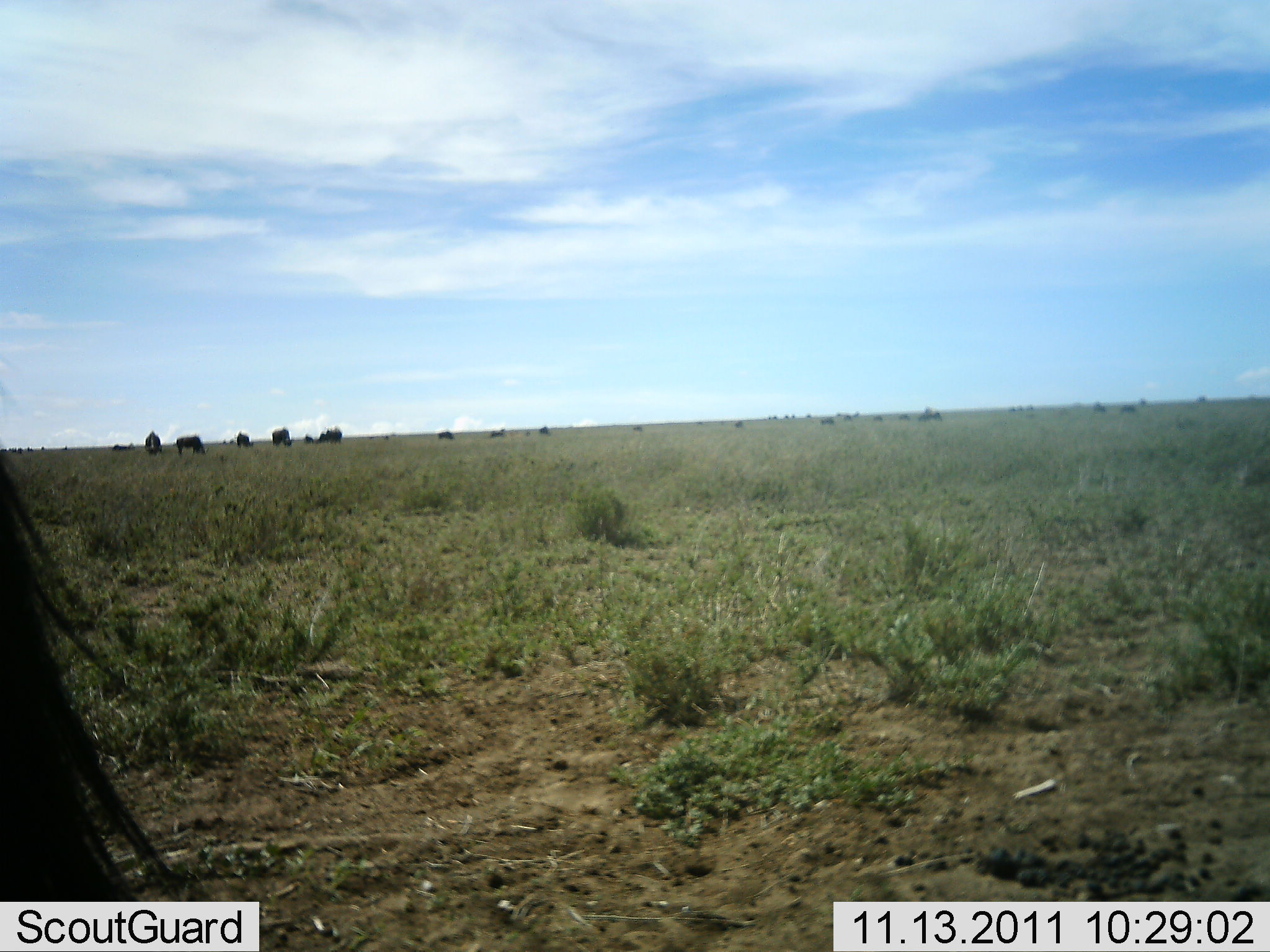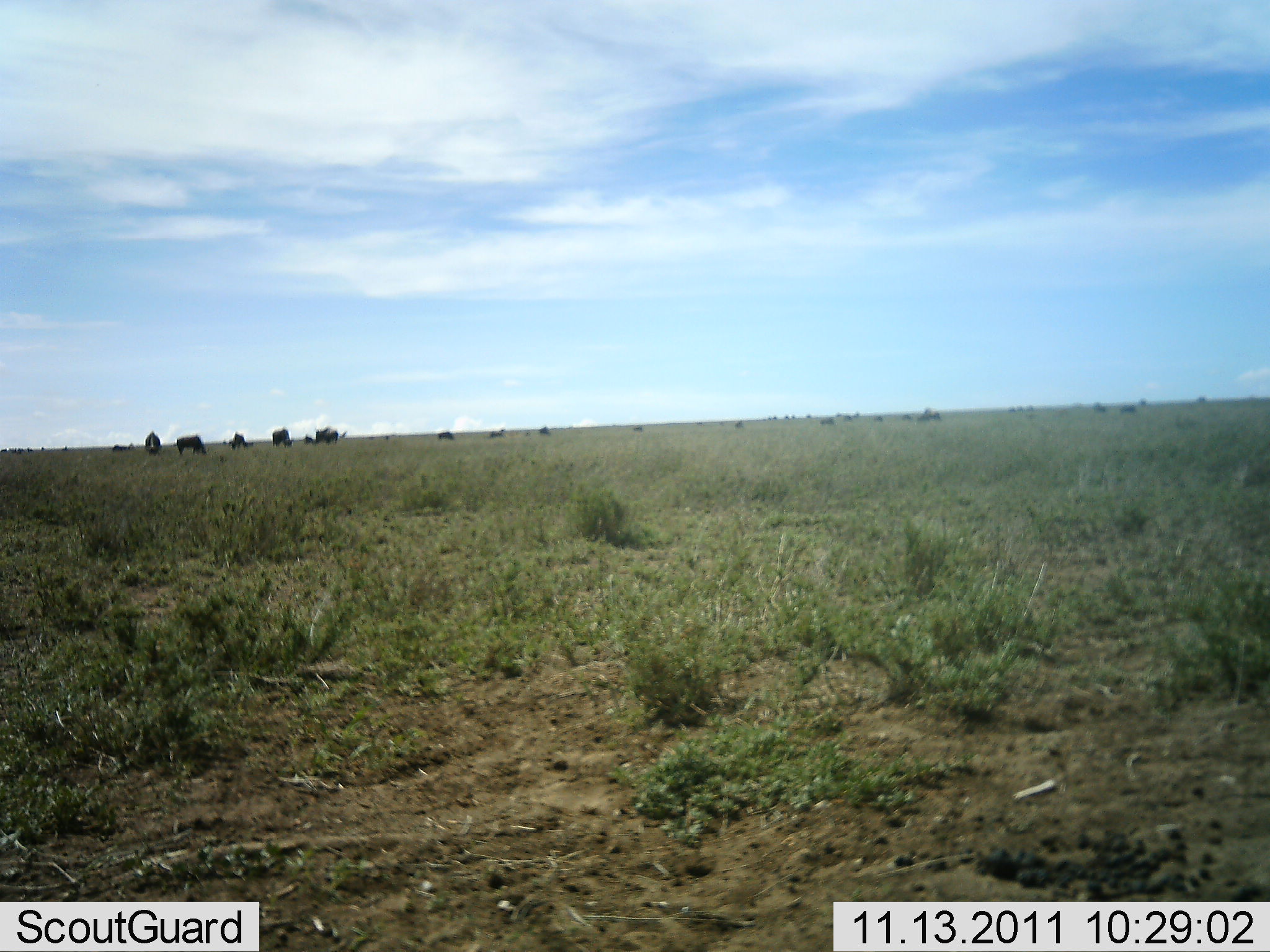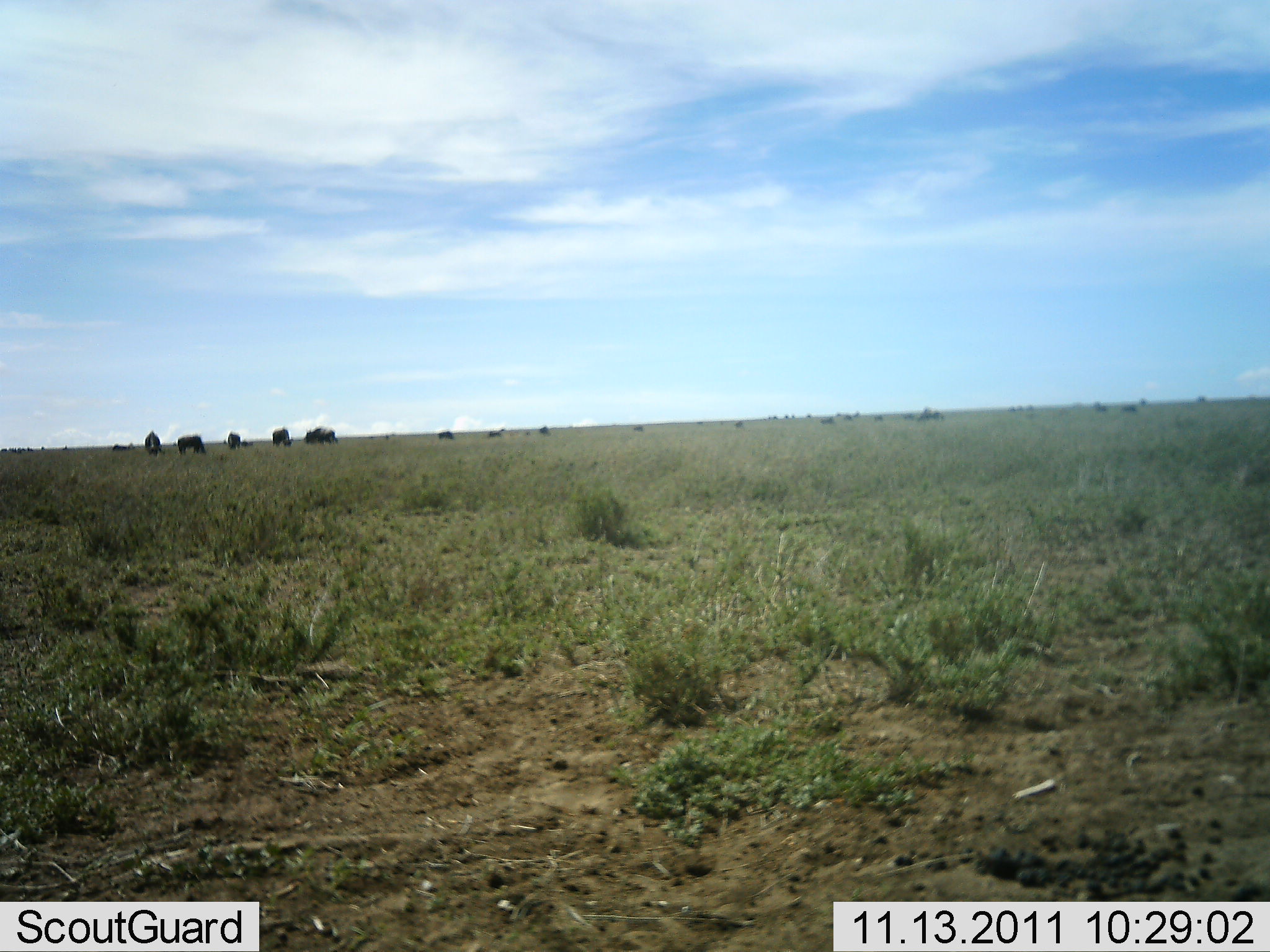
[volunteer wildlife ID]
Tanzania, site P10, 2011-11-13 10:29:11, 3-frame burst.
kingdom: Animalia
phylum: Chordata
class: Mammalia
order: Artiodactyla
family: Bovidae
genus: Connochaetes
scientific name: Connochaetes taurinus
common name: blue wildebeest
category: wildebeest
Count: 11-50.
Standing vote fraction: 46%.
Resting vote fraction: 0%.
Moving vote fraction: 15%.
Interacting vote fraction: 0%.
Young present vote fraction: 0%.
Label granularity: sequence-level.